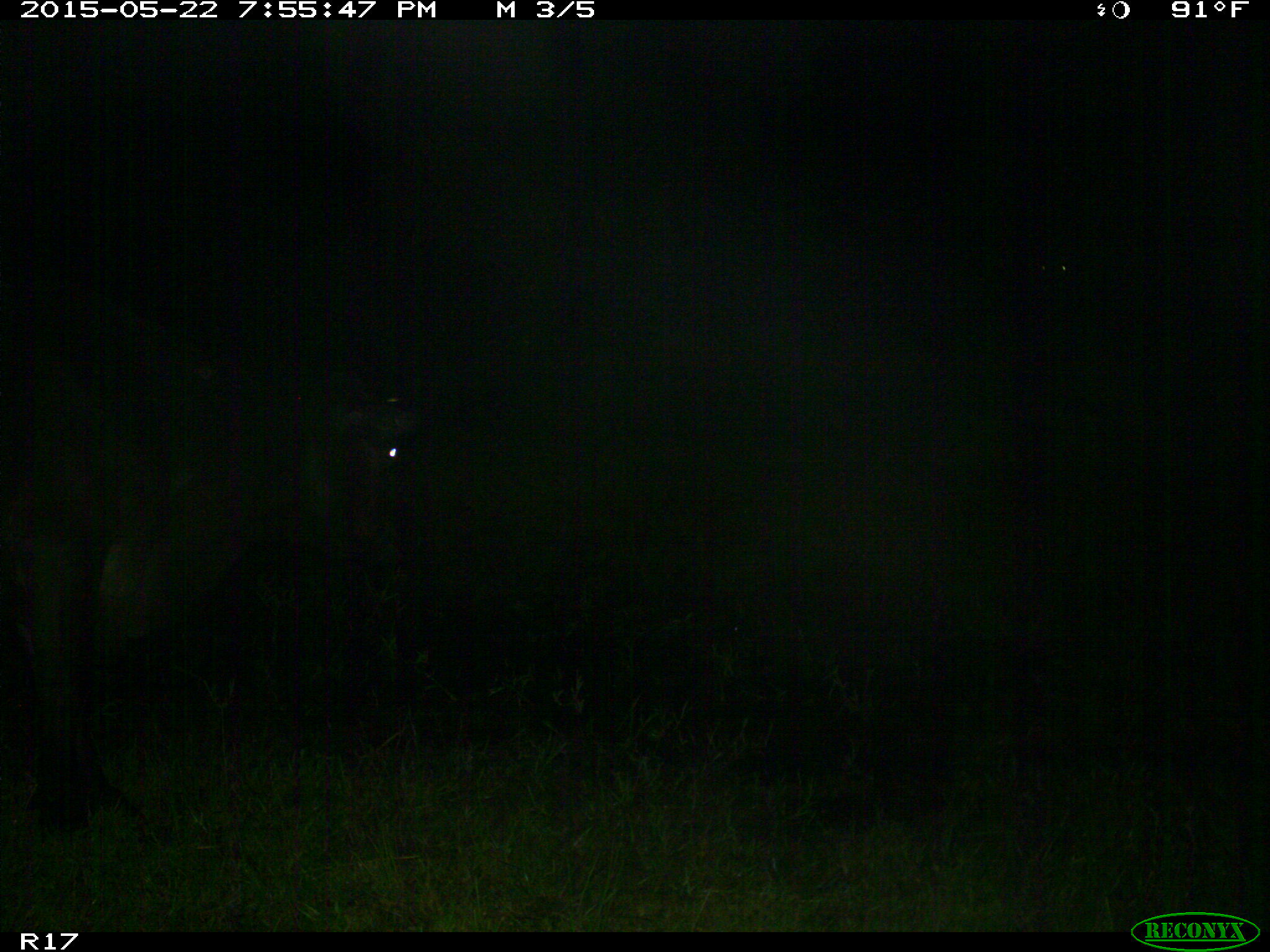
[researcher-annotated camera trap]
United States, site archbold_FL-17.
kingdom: Animalia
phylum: Chordata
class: Mammalia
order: Artiodactyla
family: Bovidae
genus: Bos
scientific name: Bos taurus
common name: domestic cow